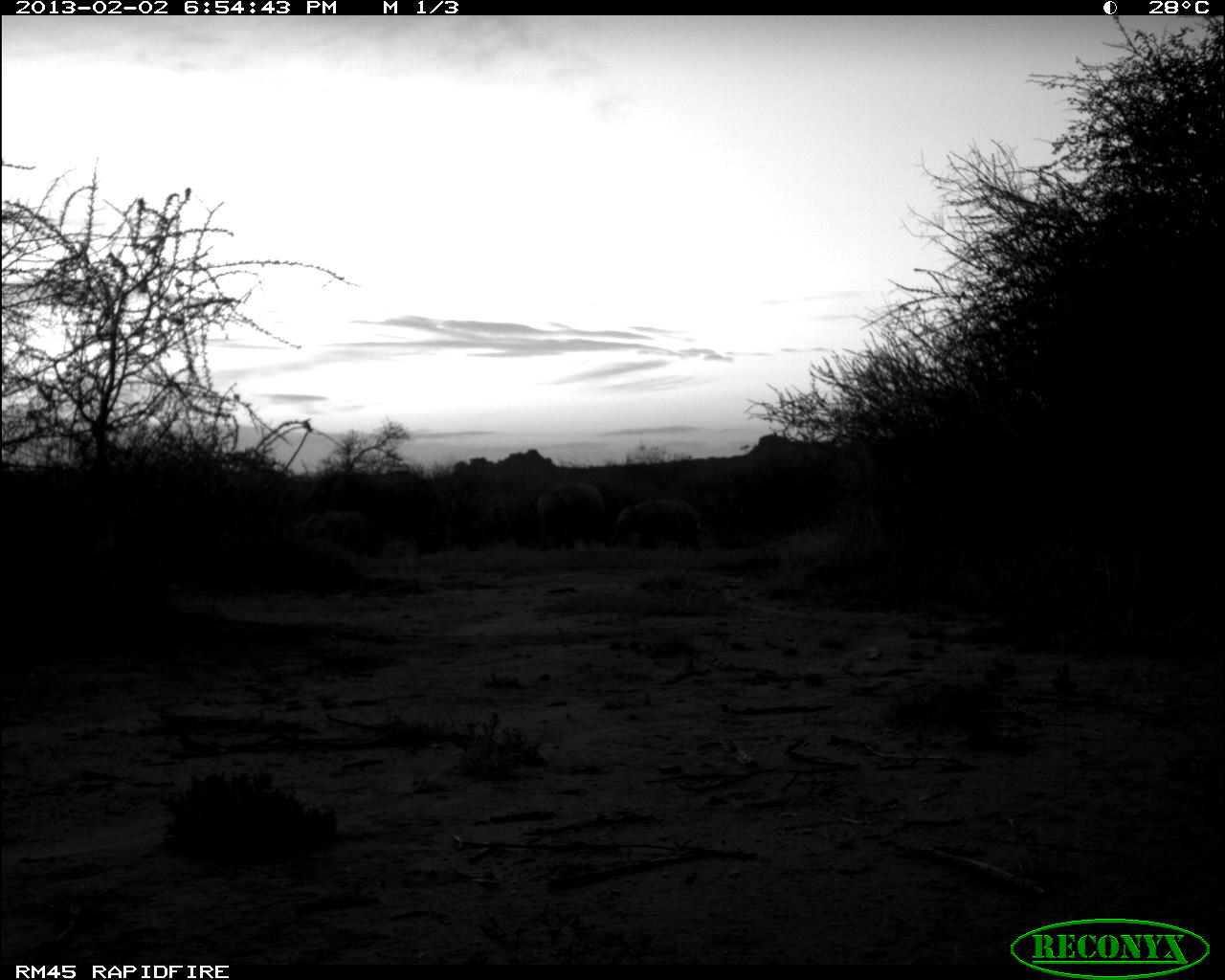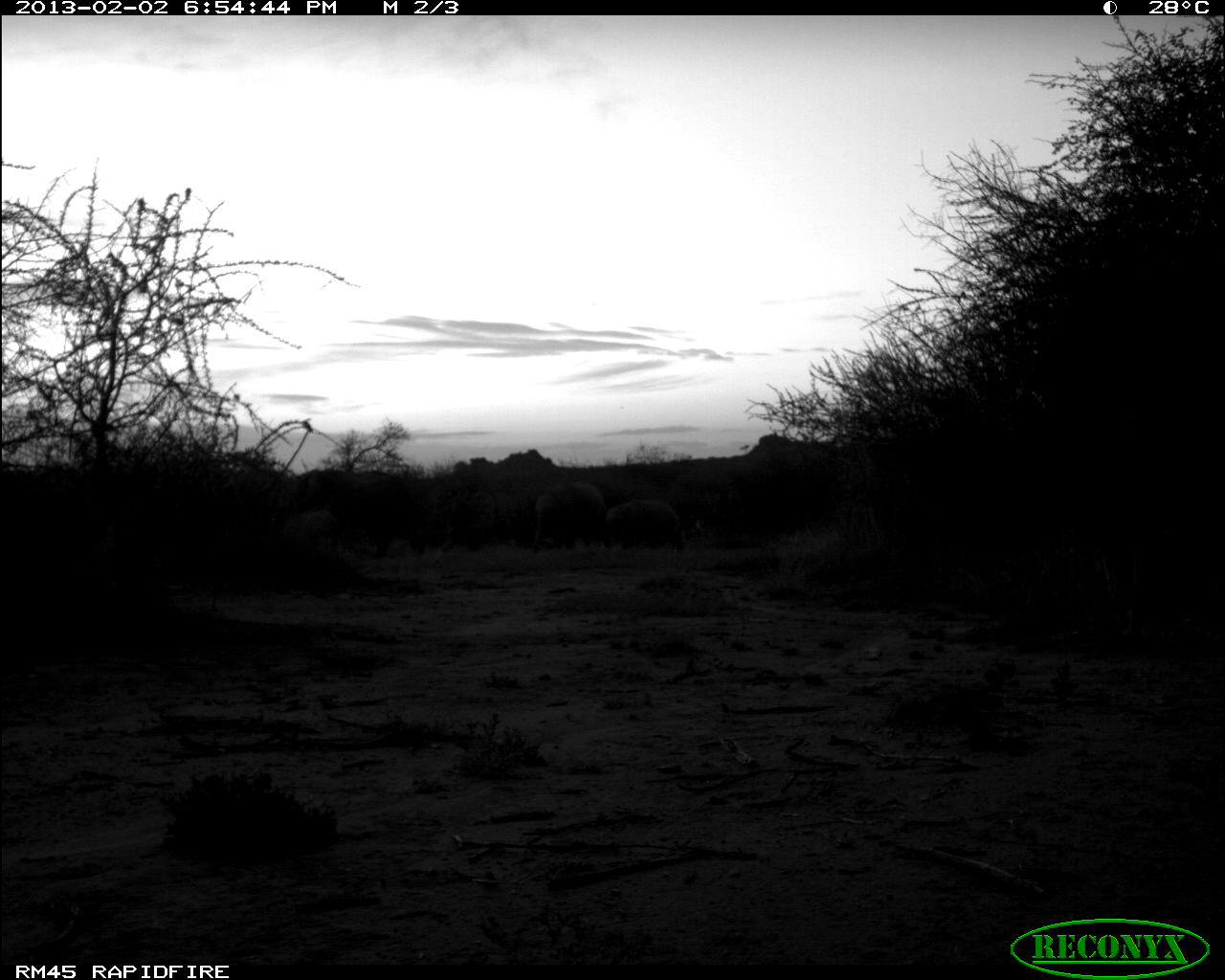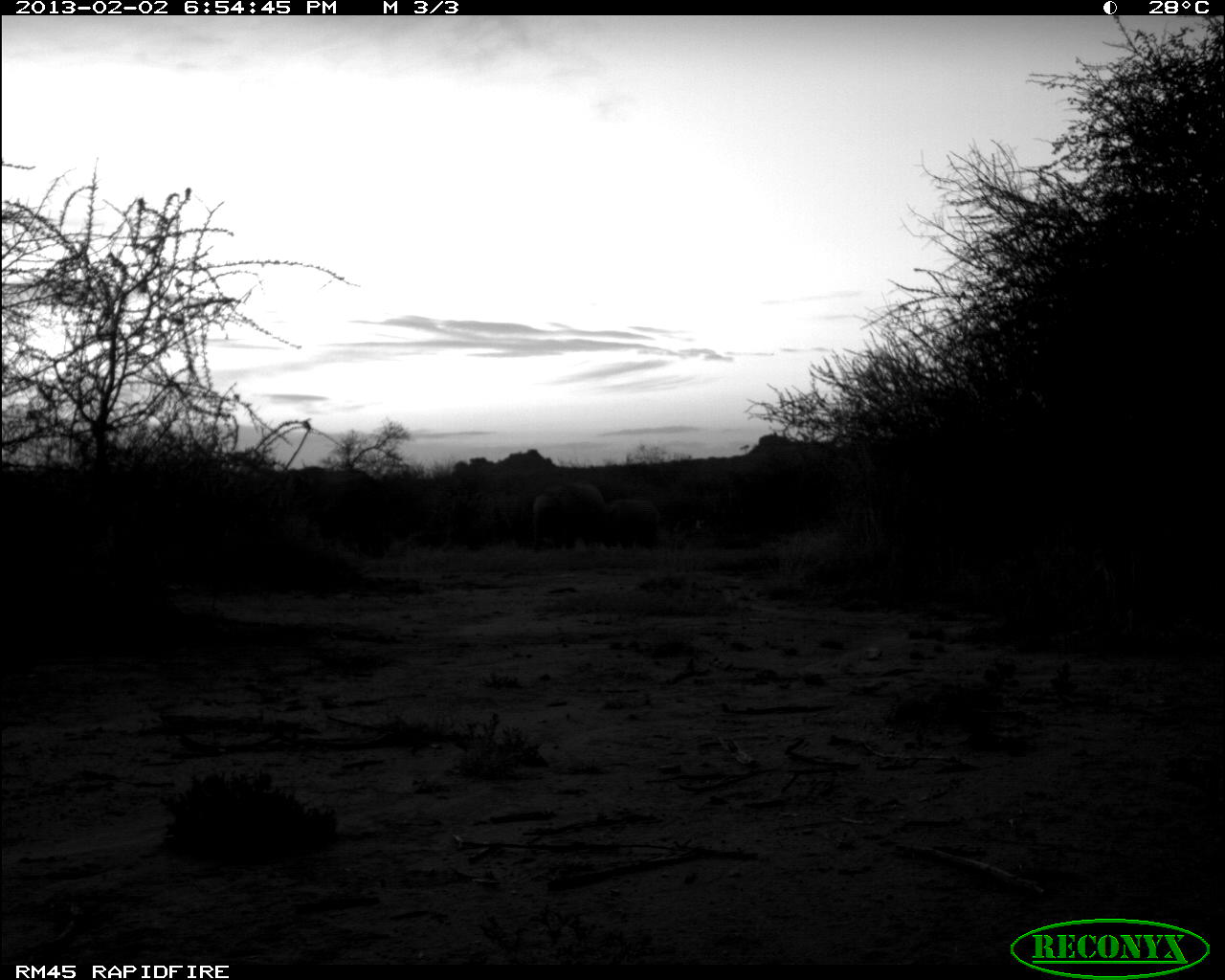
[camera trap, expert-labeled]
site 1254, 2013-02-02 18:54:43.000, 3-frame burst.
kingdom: Animalia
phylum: Chordata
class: Mammalia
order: Proboscidea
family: Elephantidae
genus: Loxodonta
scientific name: Loxodonta africana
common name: african bush elephant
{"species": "Loxodonta africana (african bush elephant)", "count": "3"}